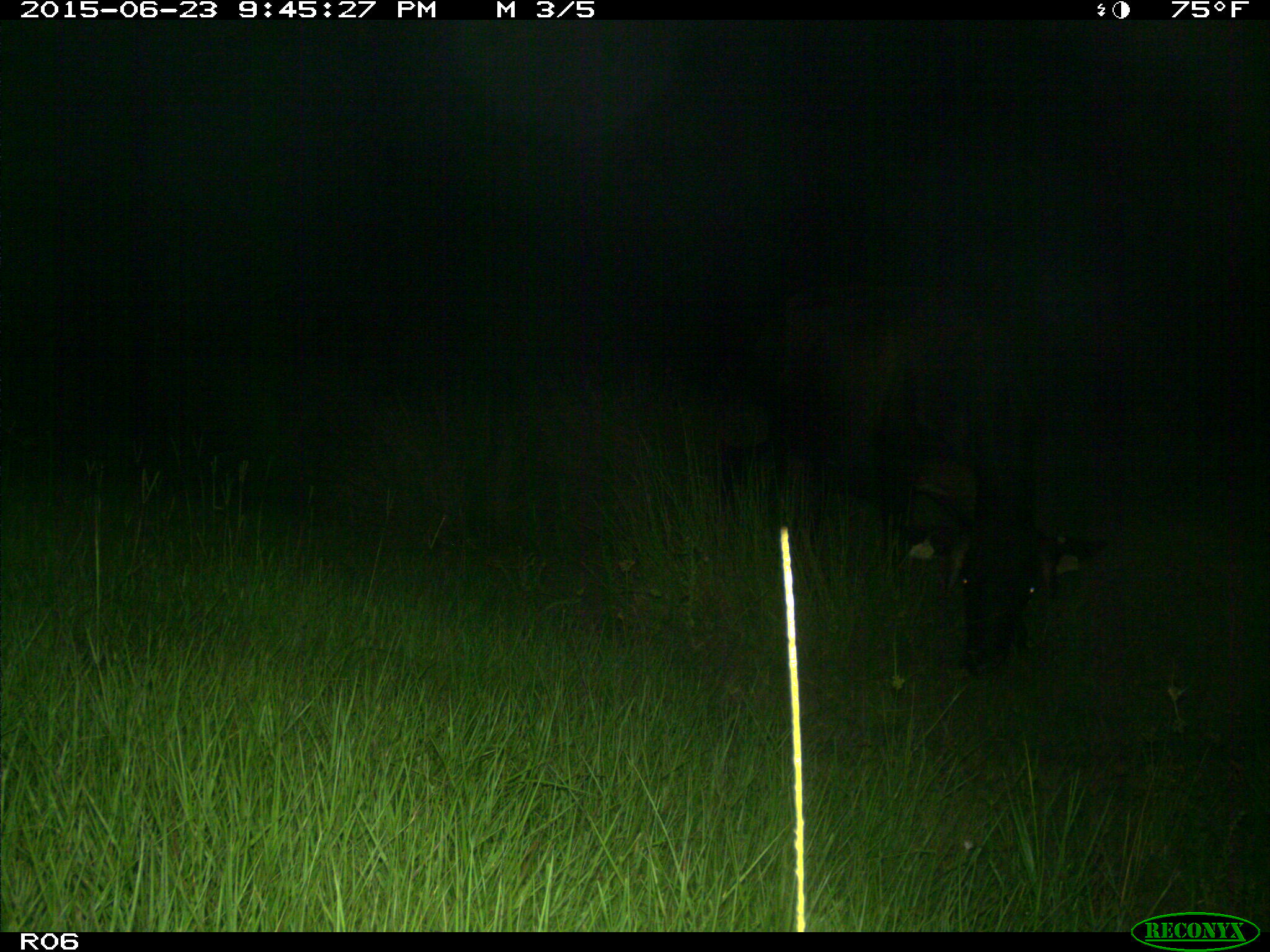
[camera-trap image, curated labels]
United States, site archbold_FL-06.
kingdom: Animalia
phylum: Chordata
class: Mammalia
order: Artiodactyla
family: Bovidae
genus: Bos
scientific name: Bos taurus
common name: domestic cow